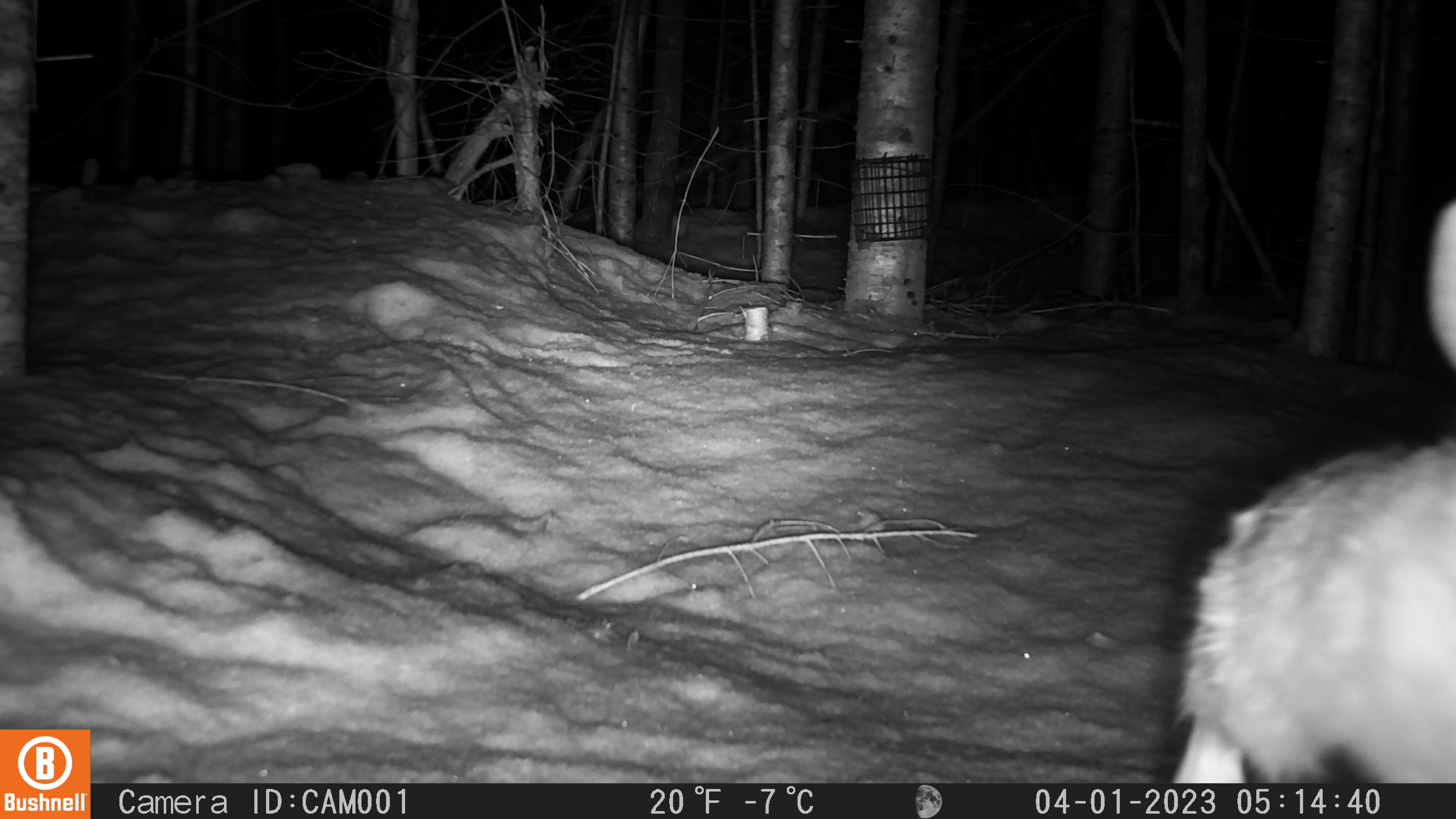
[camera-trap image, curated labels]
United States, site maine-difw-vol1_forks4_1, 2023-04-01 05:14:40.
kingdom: Animalia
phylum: Chordata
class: Mammalia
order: Lagomorpha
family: Leporidae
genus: Lepus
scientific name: Lepus americanus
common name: snowshoe hare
Snowshoe hare (Lepus americanus).